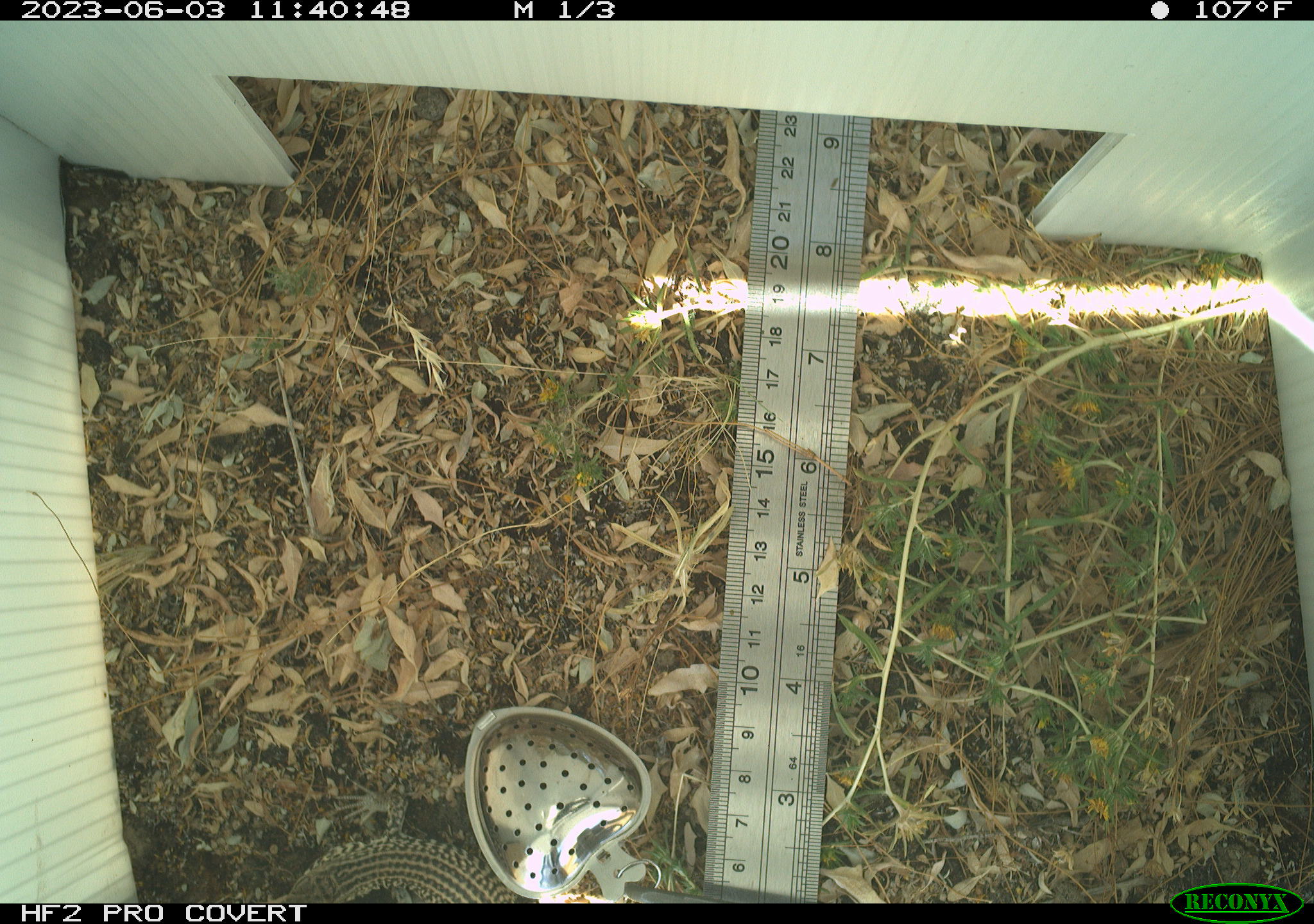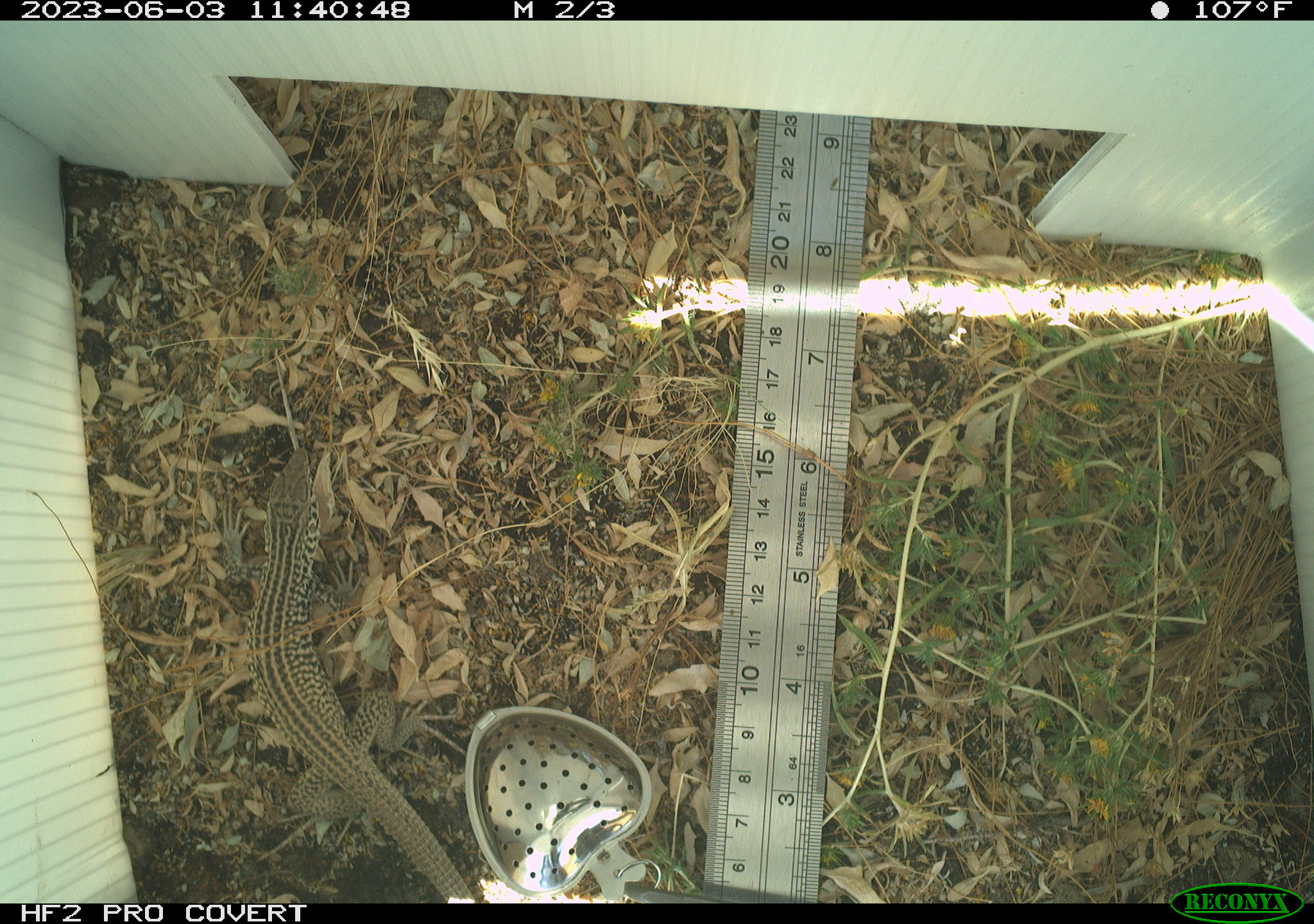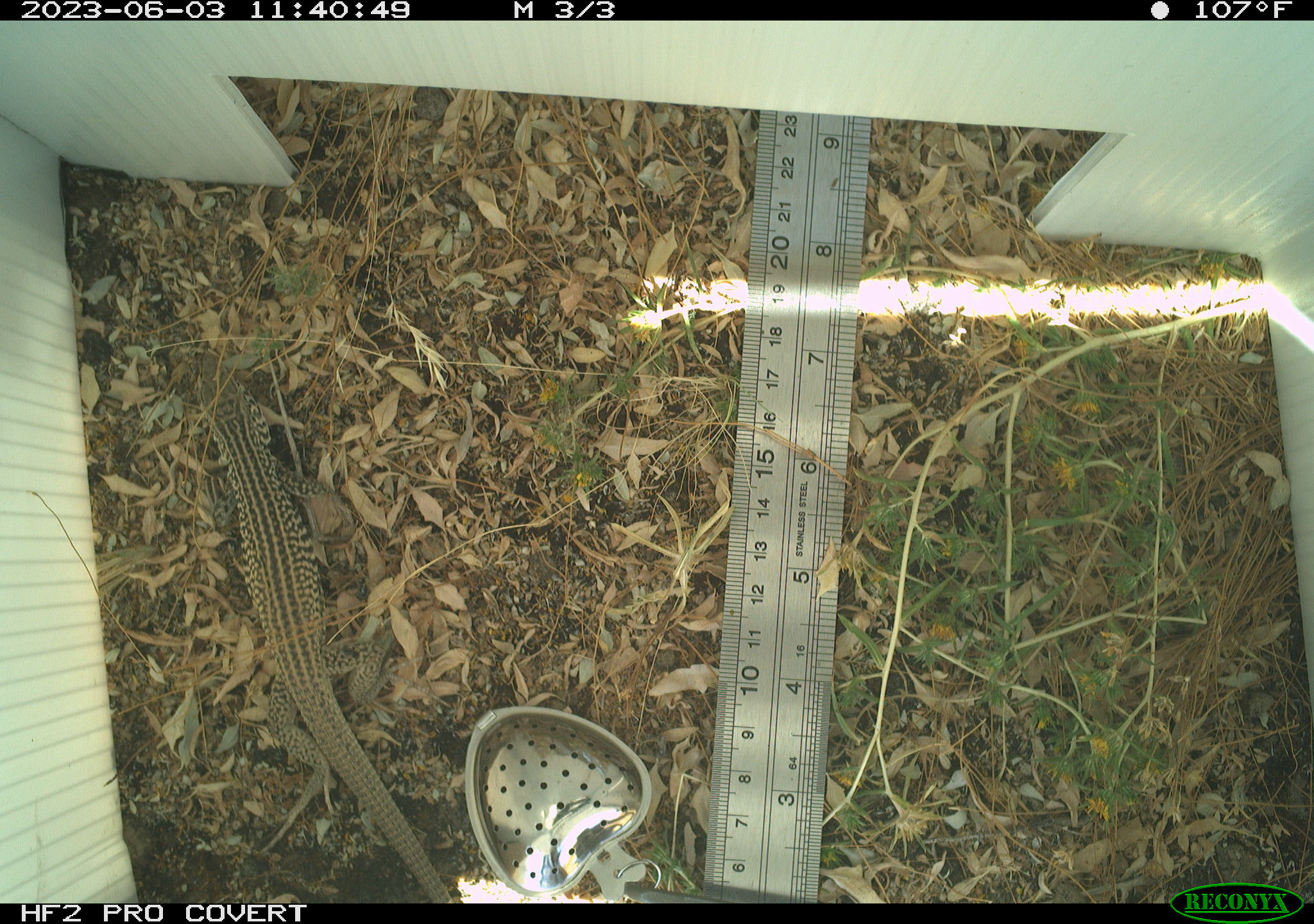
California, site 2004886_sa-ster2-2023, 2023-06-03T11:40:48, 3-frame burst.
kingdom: Animalia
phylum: Chordata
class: Reptilia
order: Squamata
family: Teiidae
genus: Aspidoscelis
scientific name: Aspidoscelis tigris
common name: western whiptail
Western whiptail (Aspidoscelis tigris).